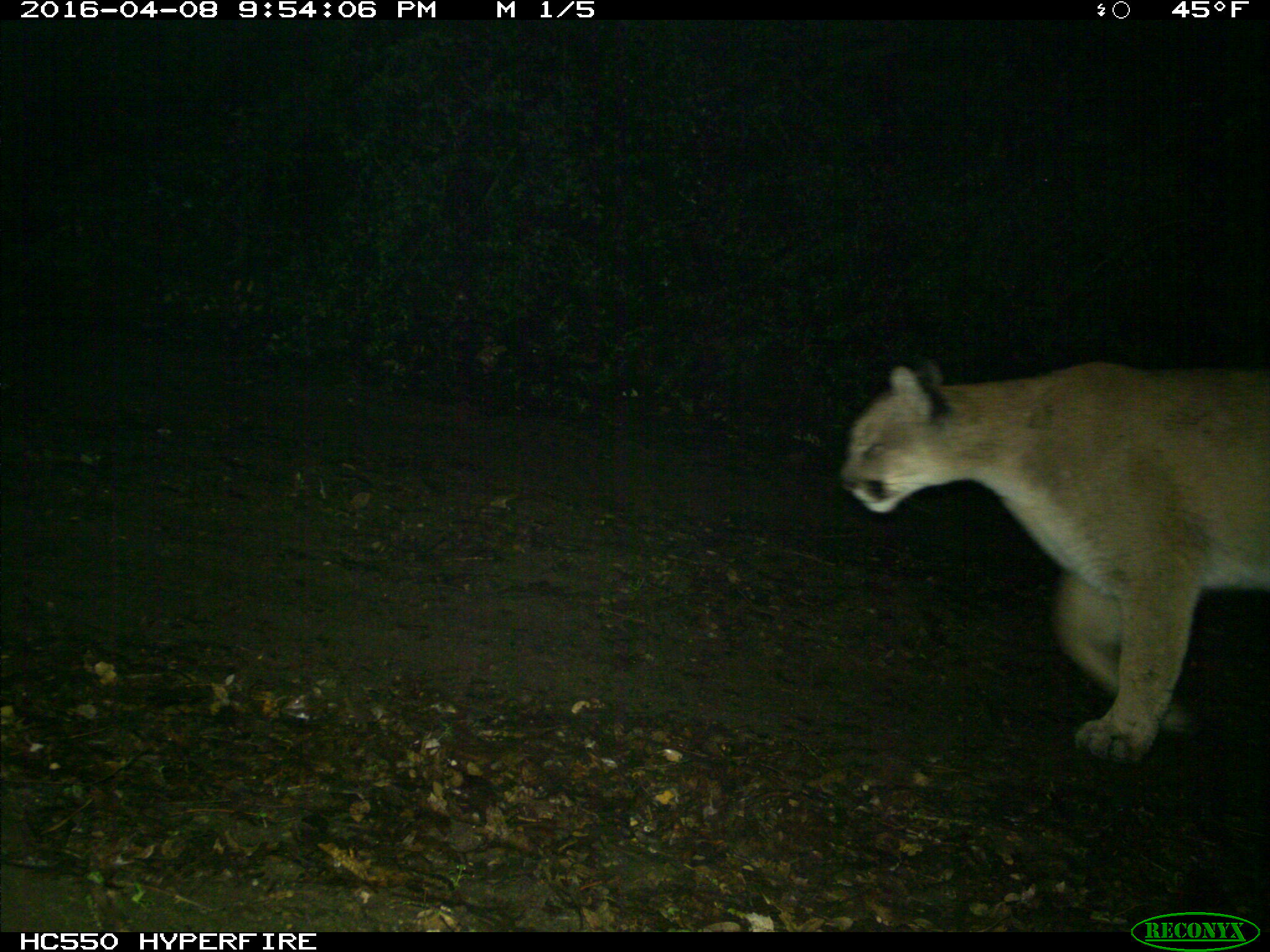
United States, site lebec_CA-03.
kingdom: Animalia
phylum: Chordata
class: Mammalia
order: Carnivora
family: Felidae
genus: Puma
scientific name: Puma concolor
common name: mountain lion